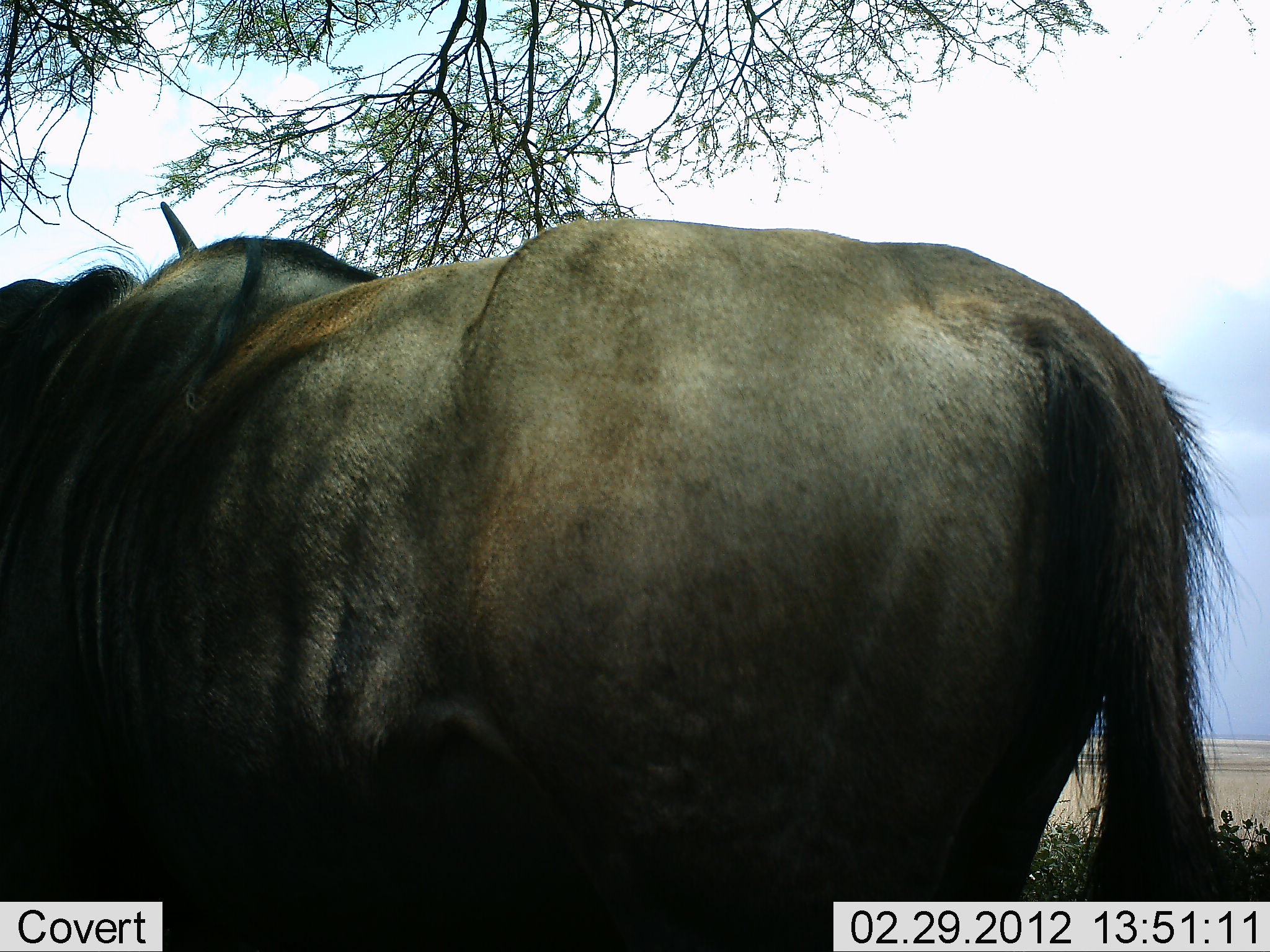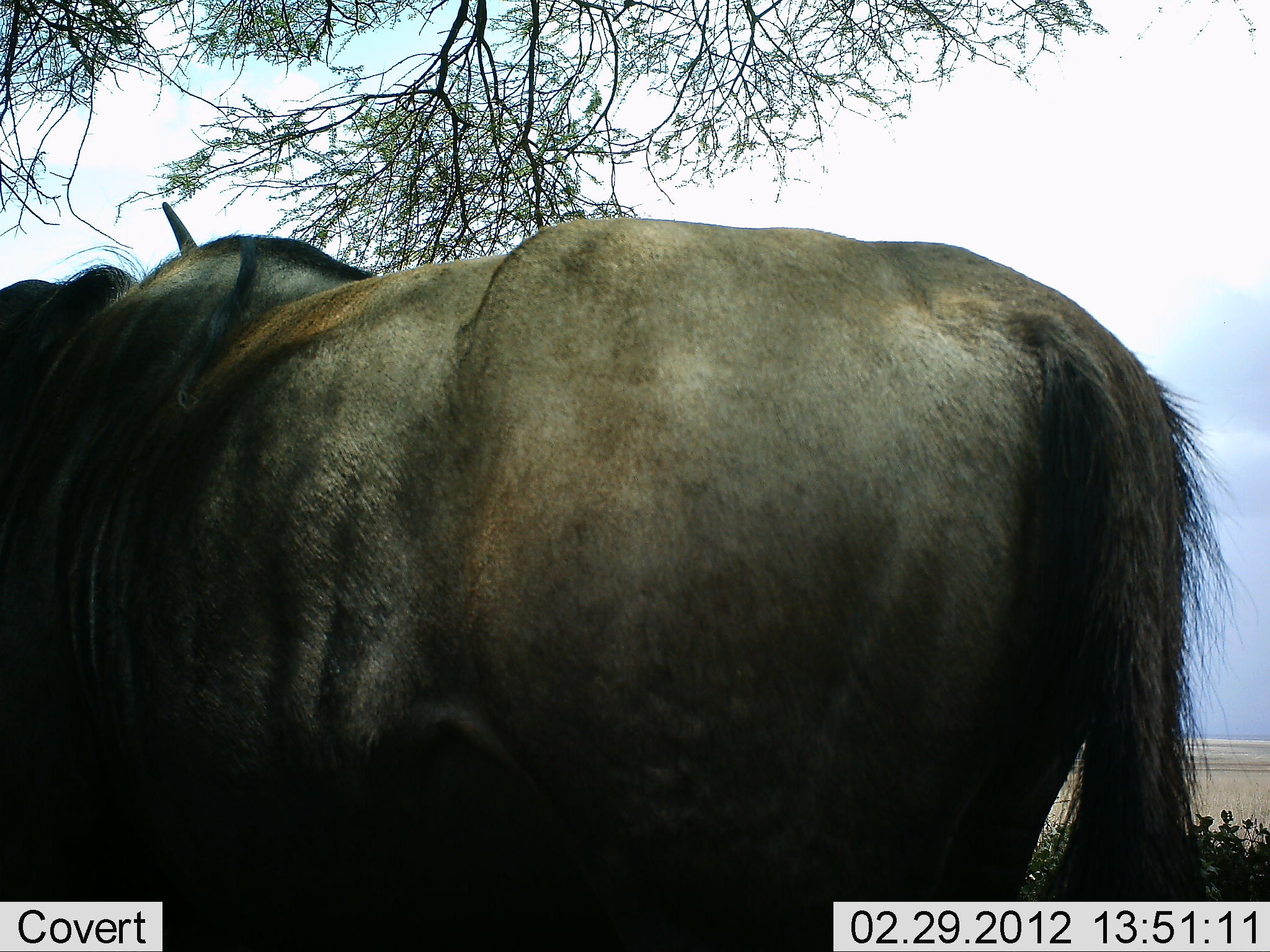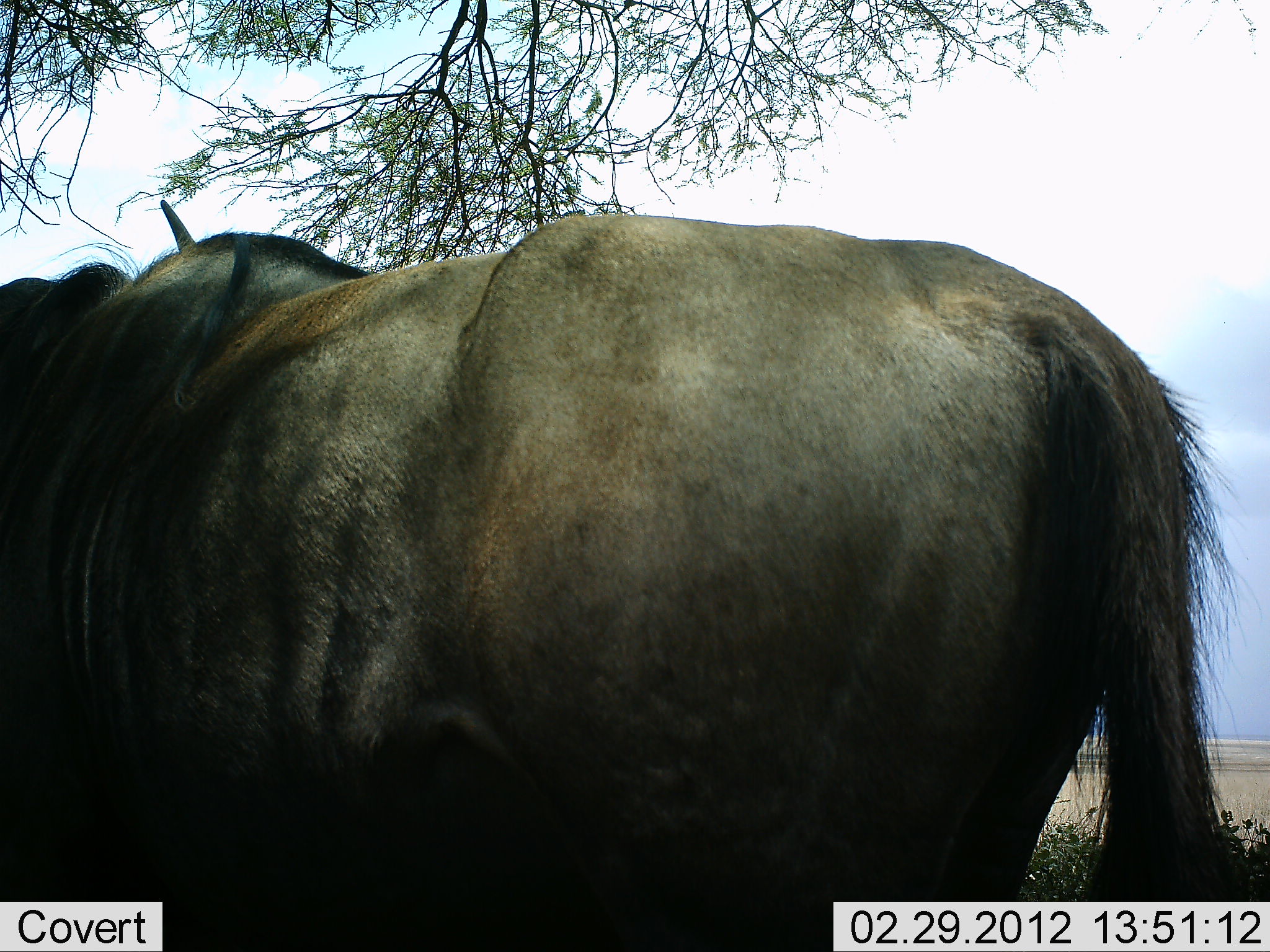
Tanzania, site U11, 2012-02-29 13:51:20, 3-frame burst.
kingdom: Animalia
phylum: Chordata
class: Mammalia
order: Artiodactyla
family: Bovidae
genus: Connochaetes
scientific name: Connochaetes taurinus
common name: blue wildebeest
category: wildebeest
Wildebeest (blue wildebeest) (Connochaetes taurinus), count 1. Behavior (volunteer vote fractions): standing 93%, resting 7%, moving 0%, interacting 0%. Young present (vote fraction): 0%. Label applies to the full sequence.